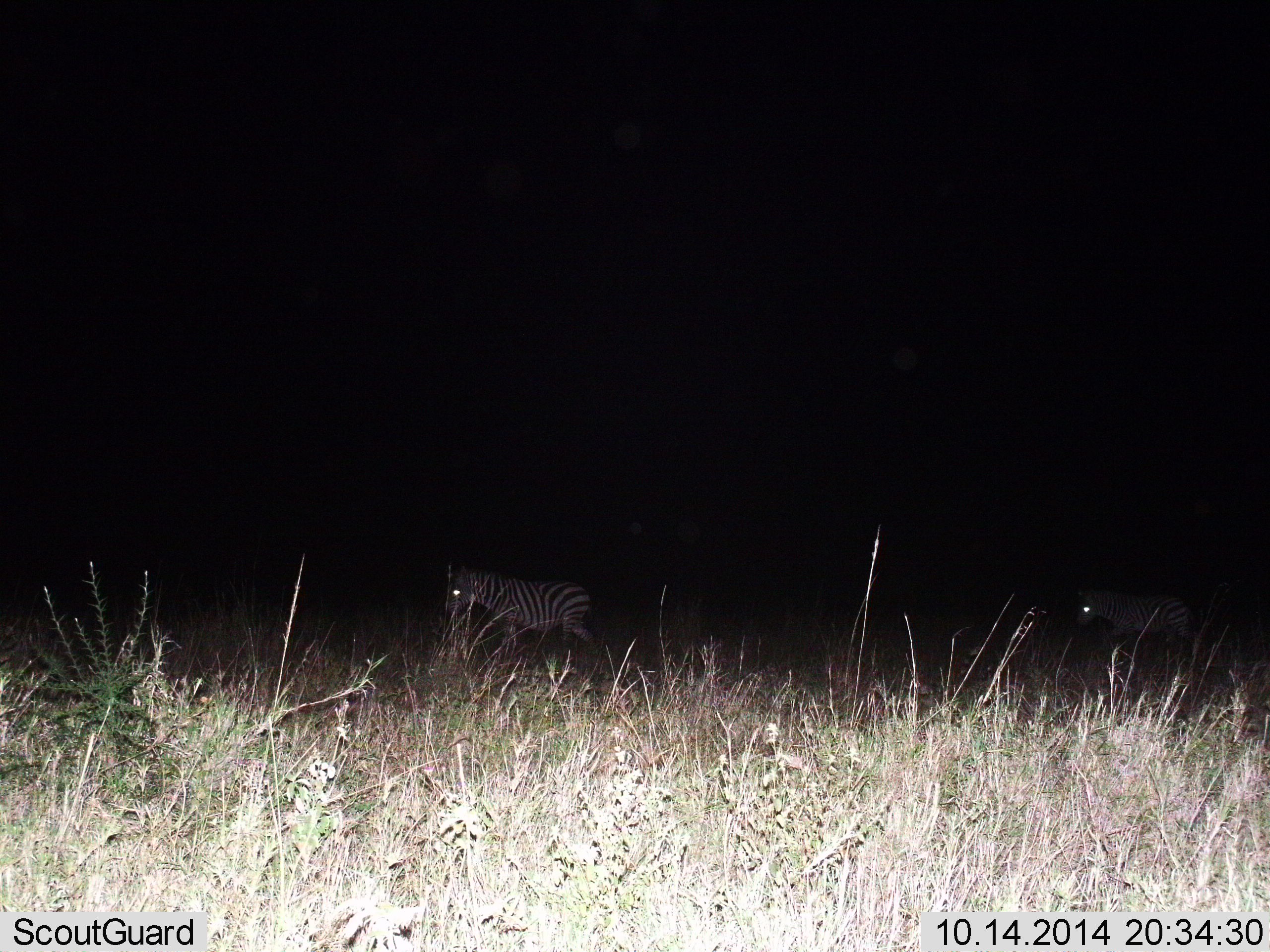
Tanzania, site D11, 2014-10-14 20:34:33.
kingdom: Animalia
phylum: Chordata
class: Mammalia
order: Perissodactyla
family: Equidae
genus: Equus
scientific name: Equus quagga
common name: plains zebra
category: zebra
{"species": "zebra (plains zebra) (Equus quagga)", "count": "2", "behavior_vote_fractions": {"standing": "10%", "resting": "0%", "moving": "90%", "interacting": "0%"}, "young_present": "0%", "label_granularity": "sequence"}